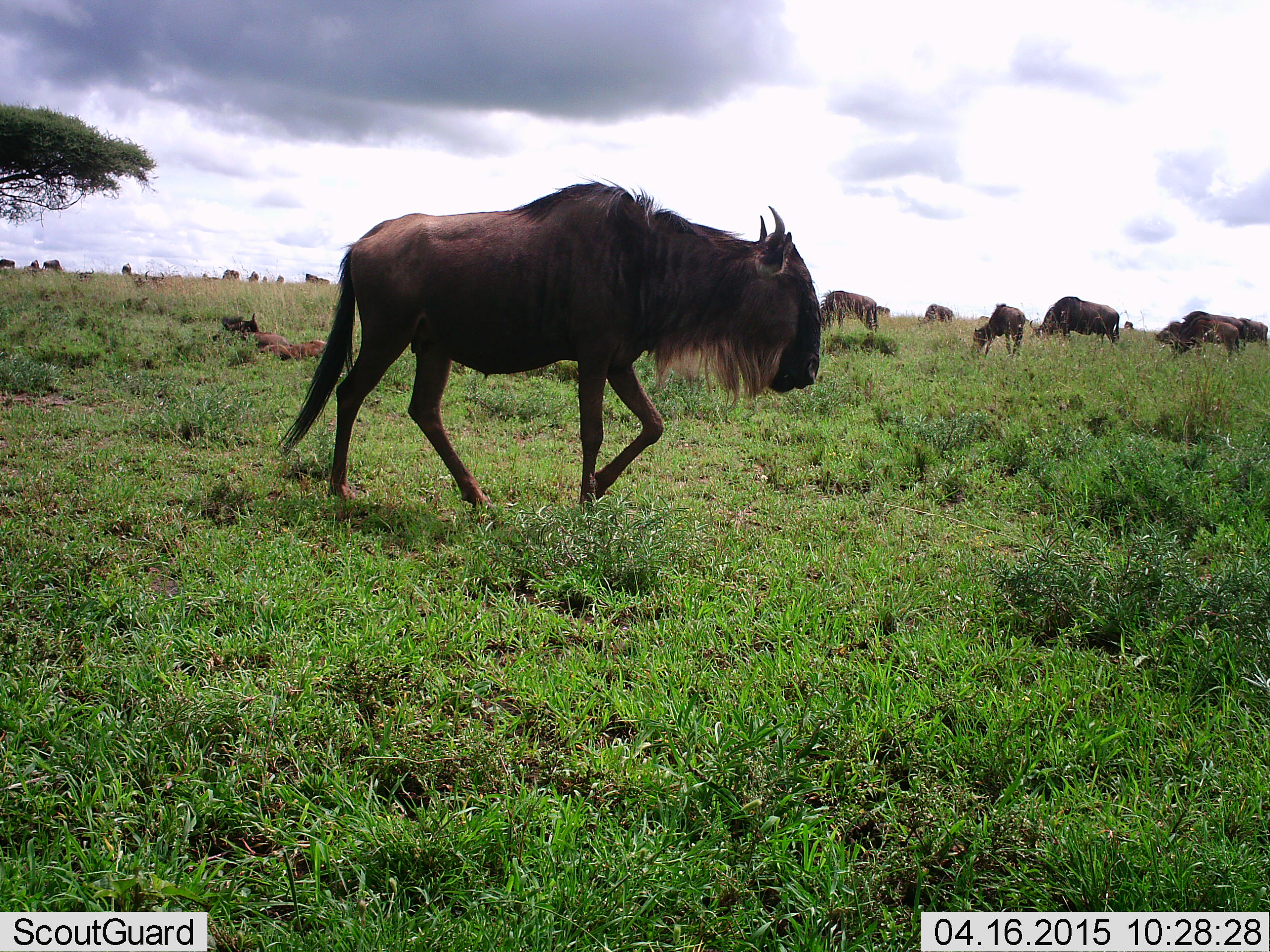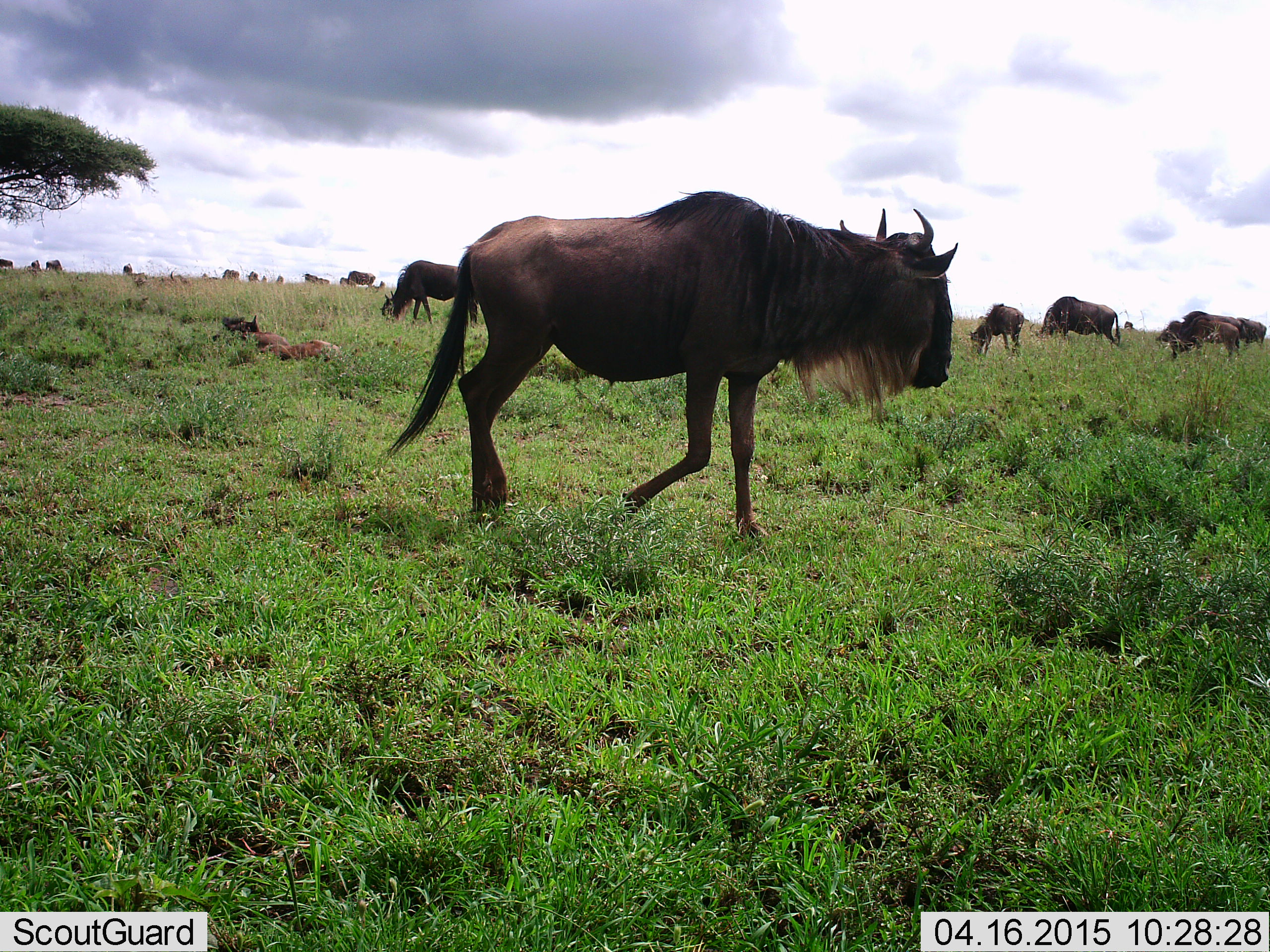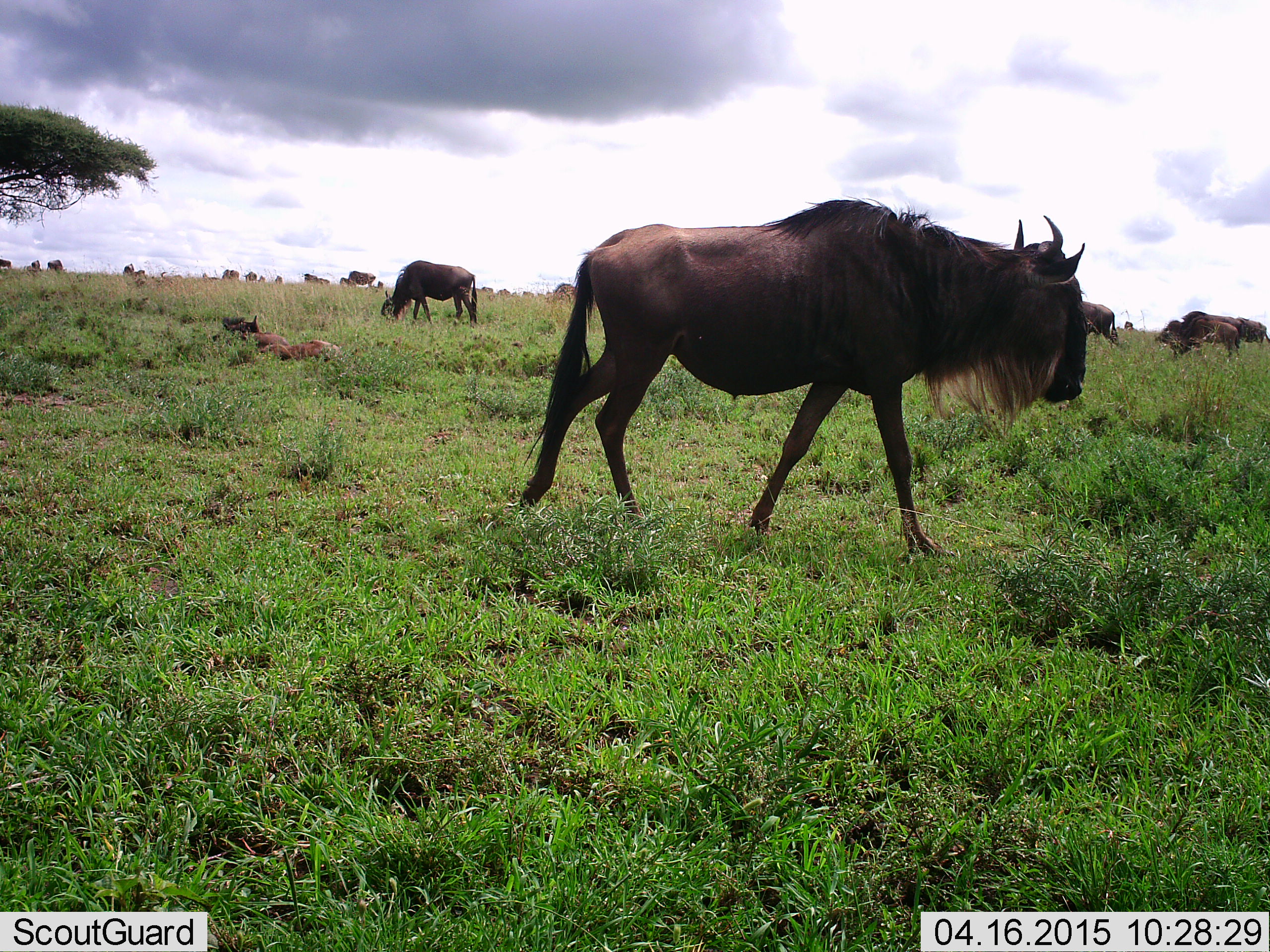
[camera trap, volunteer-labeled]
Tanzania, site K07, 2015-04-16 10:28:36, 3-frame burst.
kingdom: Animalia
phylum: Chordata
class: Mammalia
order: Artiodactyla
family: Bovidae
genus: Connochaetes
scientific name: Connochaetes taurinus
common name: blue wildebeest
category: wildebeest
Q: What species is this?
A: Wildebeest (blue wildebeest) (Connochaetes taurinus).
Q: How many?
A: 11-50.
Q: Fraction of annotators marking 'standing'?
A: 40%.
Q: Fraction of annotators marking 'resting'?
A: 30%.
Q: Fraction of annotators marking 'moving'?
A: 80%.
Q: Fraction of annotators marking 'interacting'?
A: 0%.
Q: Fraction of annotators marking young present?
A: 30%.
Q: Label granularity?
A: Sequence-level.